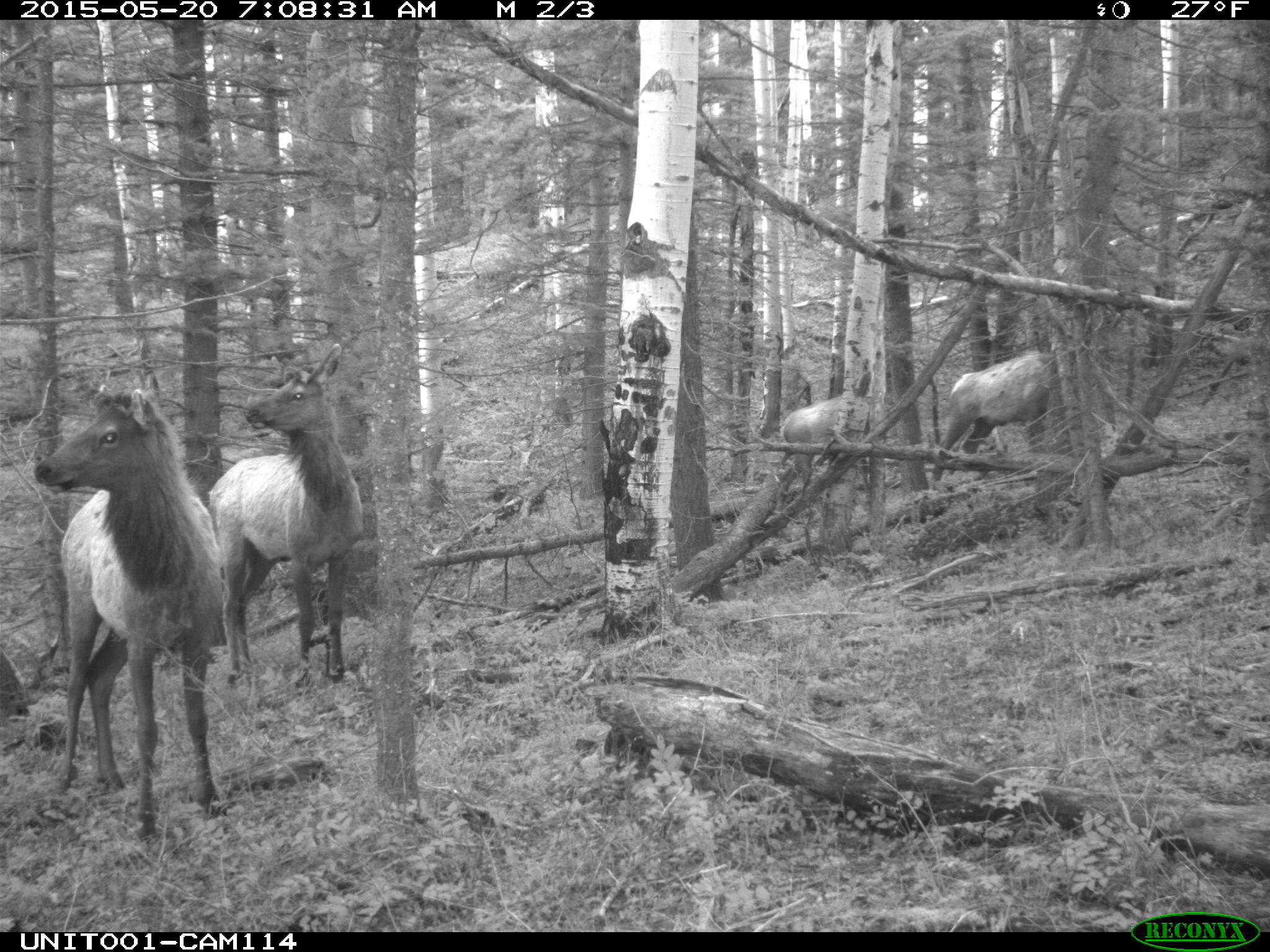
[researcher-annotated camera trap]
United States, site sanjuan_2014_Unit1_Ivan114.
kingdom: Animalia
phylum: Chordata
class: Mammalia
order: Artiodactyla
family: Cervidae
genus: Cervus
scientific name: Cervus elaphus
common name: red deer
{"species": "Cervus elaphus (red deer)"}